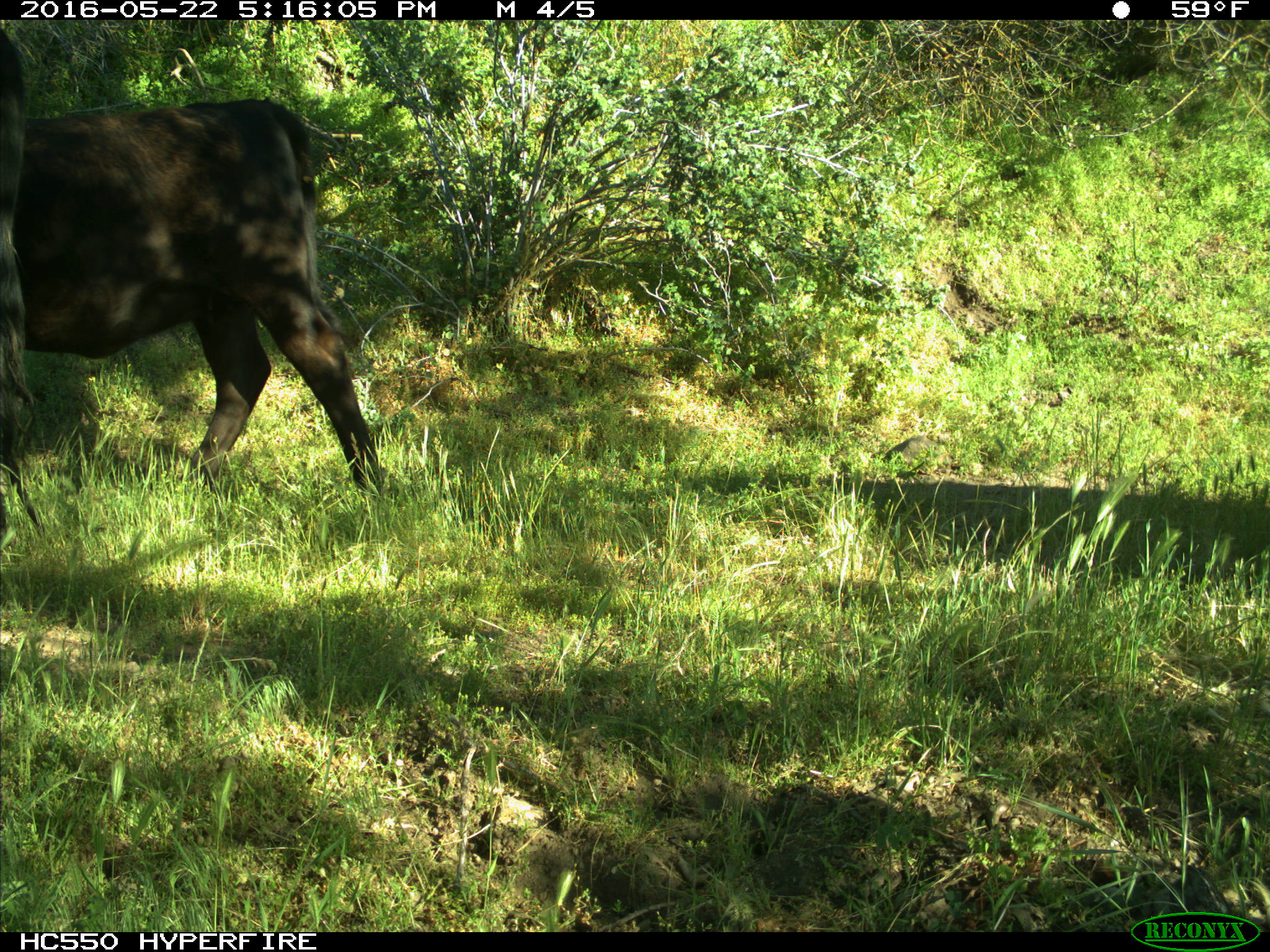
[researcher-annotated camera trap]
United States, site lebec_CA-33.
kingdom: Animalia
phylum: Chordata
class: Mammalia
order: Artiodactyla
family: Bovidae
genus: Bos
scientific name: Bos taurus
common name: domestic cow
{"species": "Bos taurus (domestic cow)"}